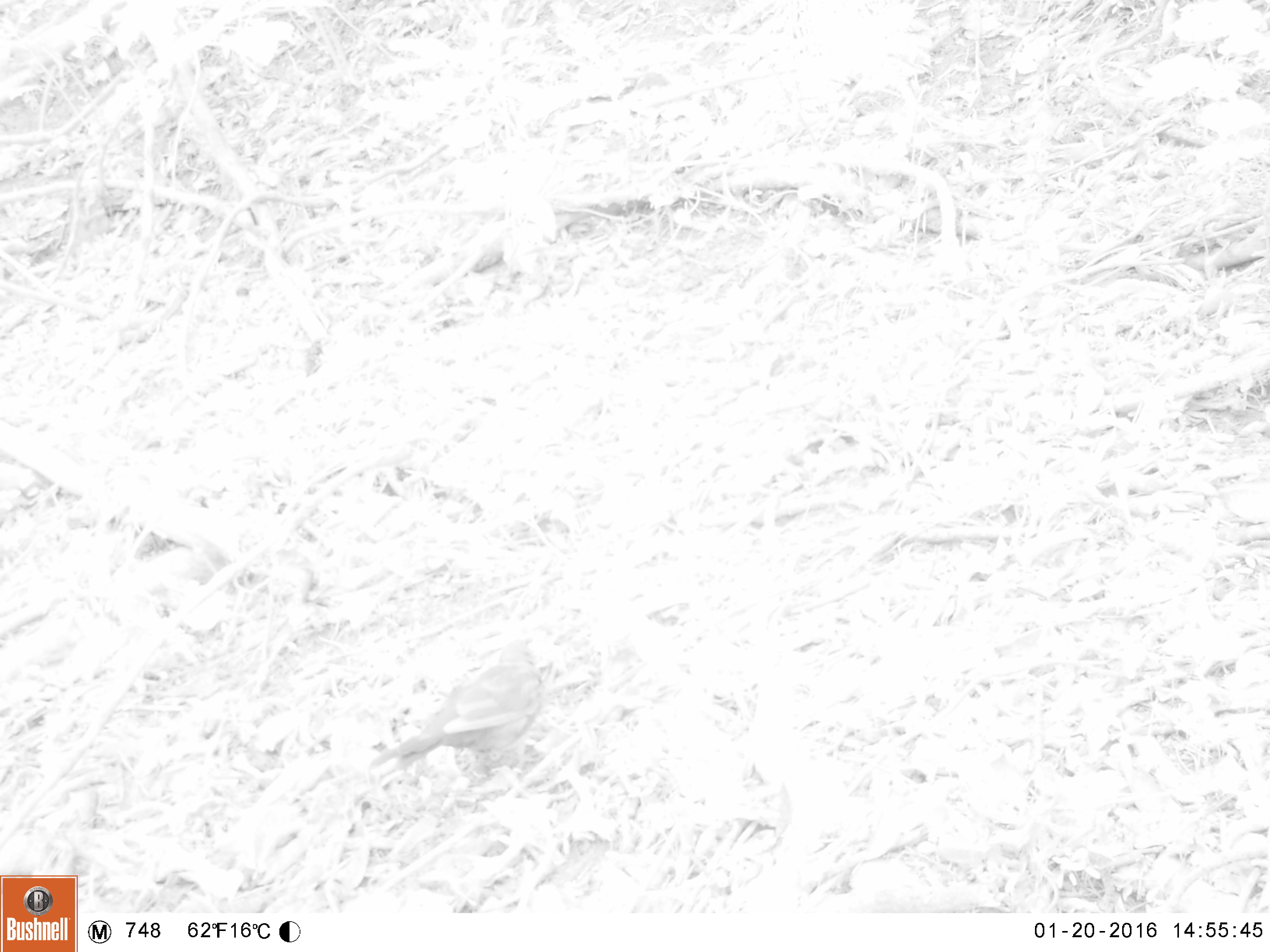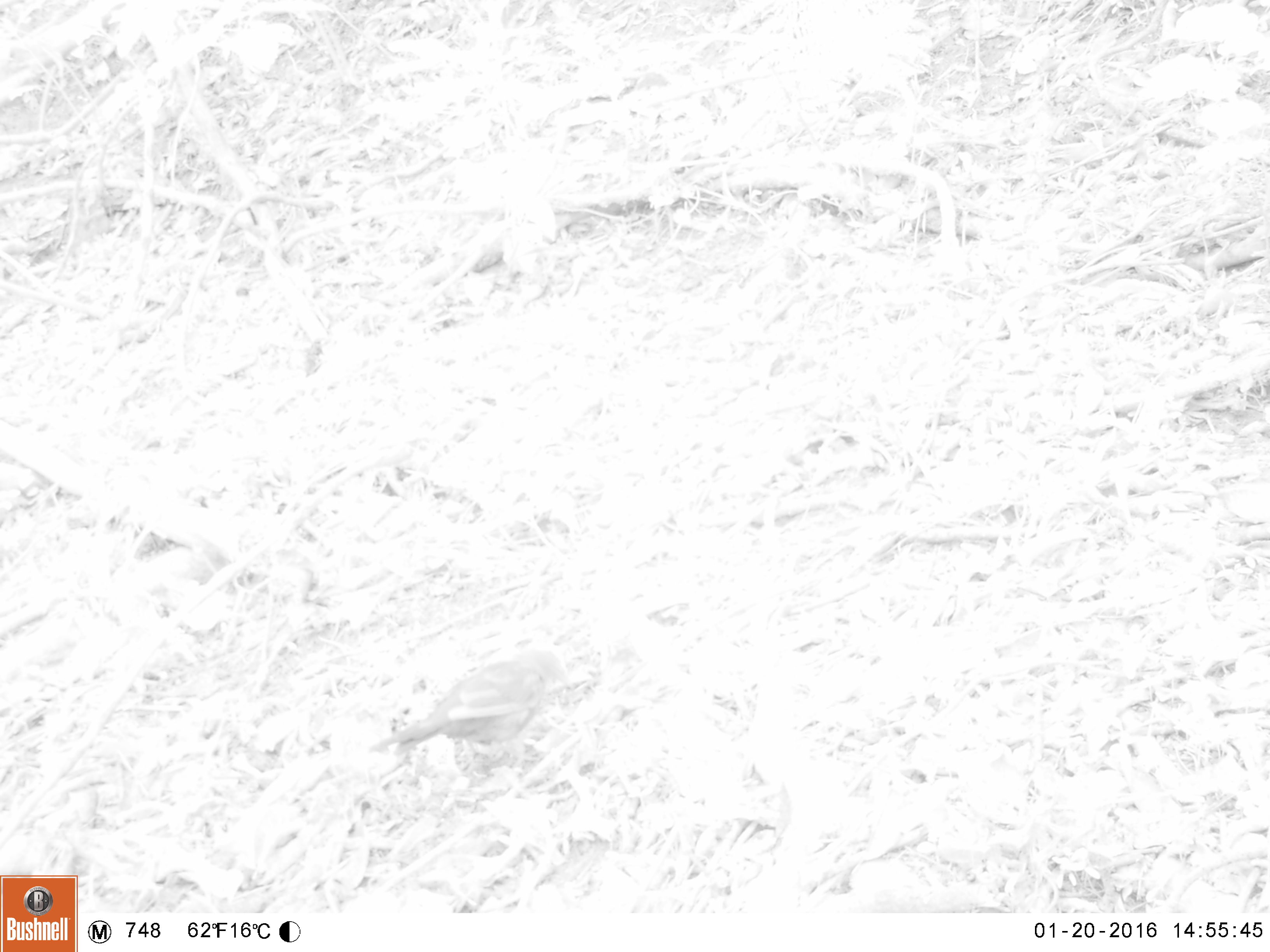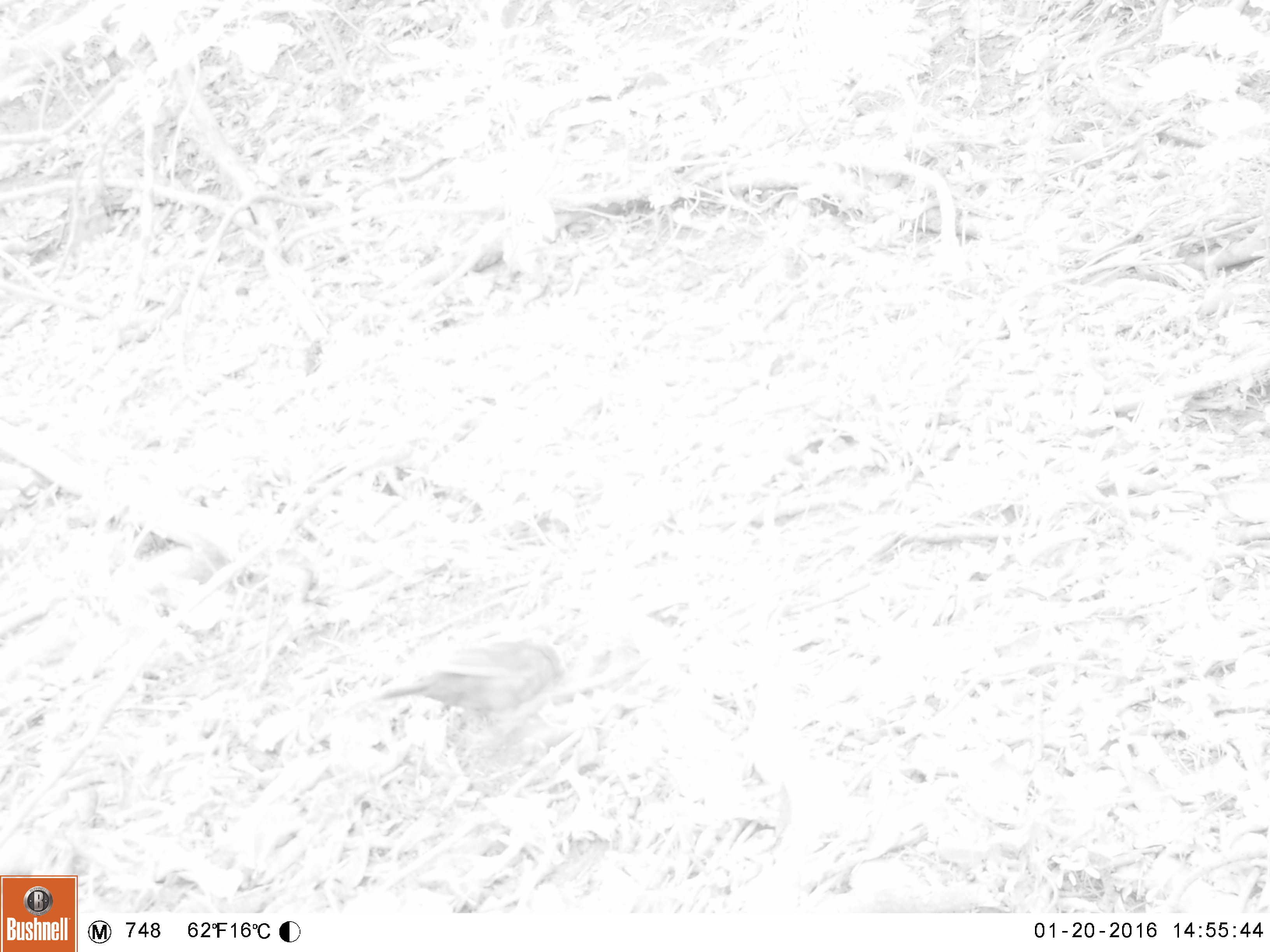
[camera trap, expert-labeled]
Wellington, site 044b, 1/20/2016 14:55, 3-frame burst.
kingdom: Animalia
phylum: Chordata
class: Aves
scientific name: Aves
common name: bird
Bird (Aves).